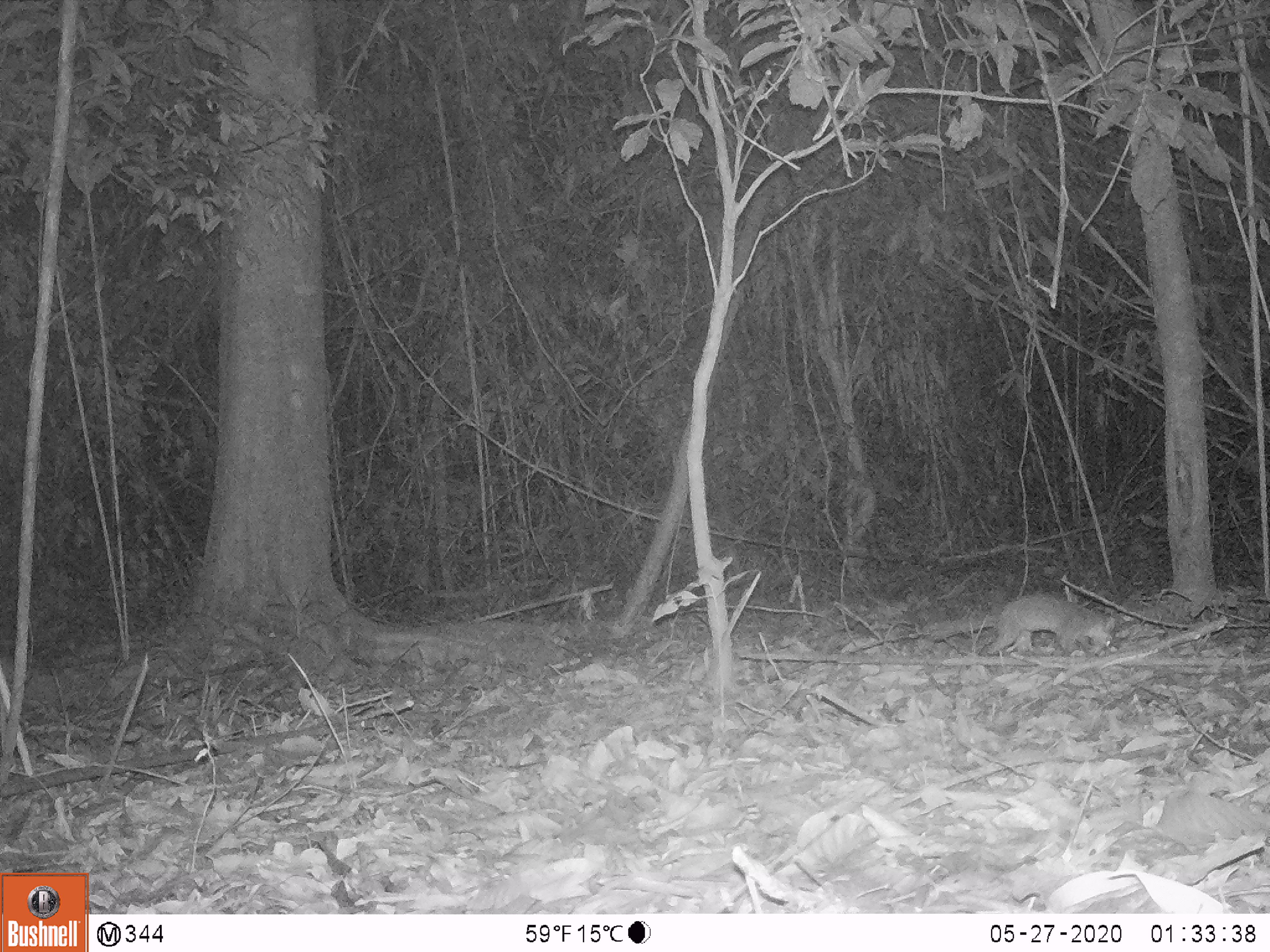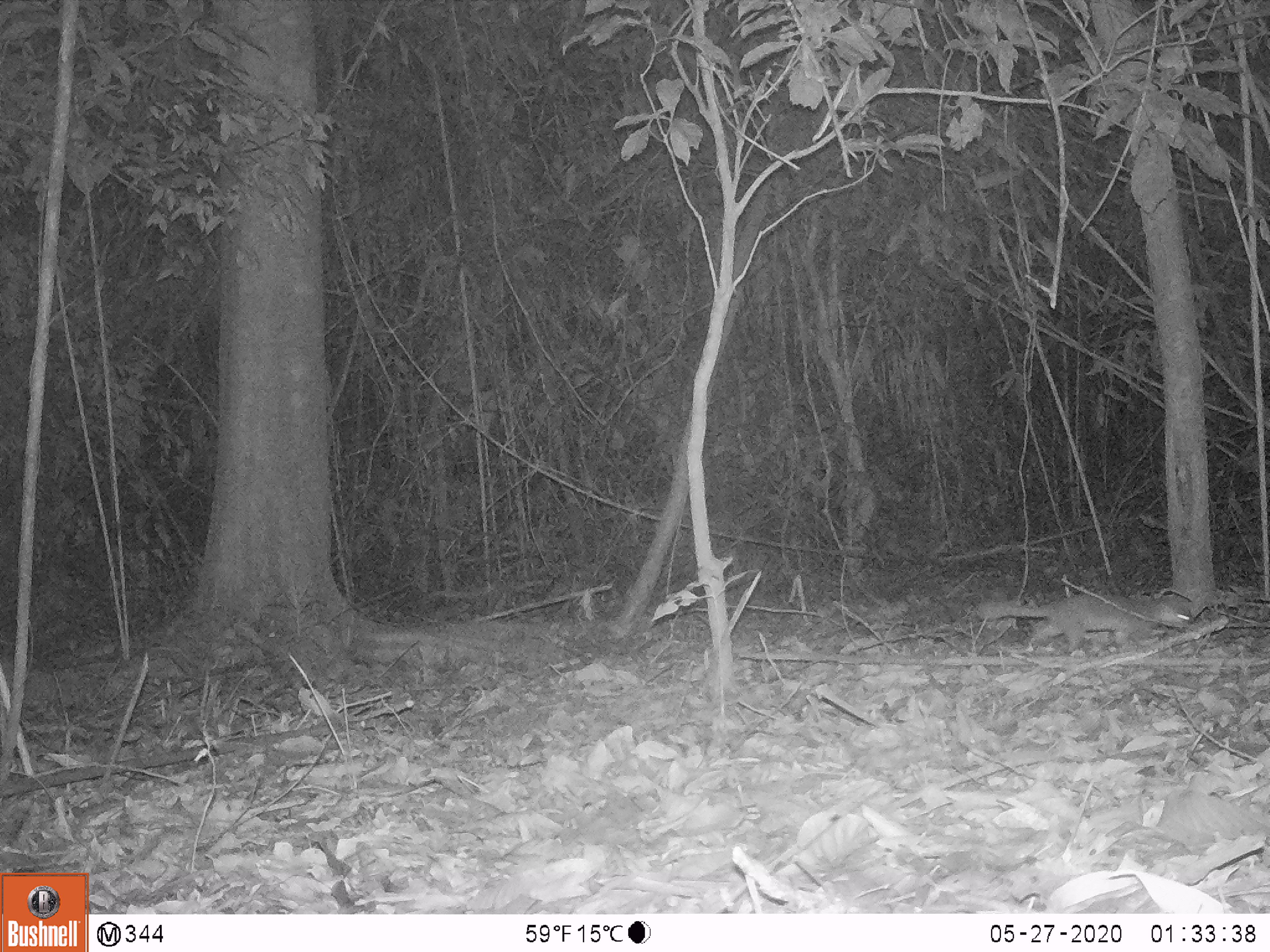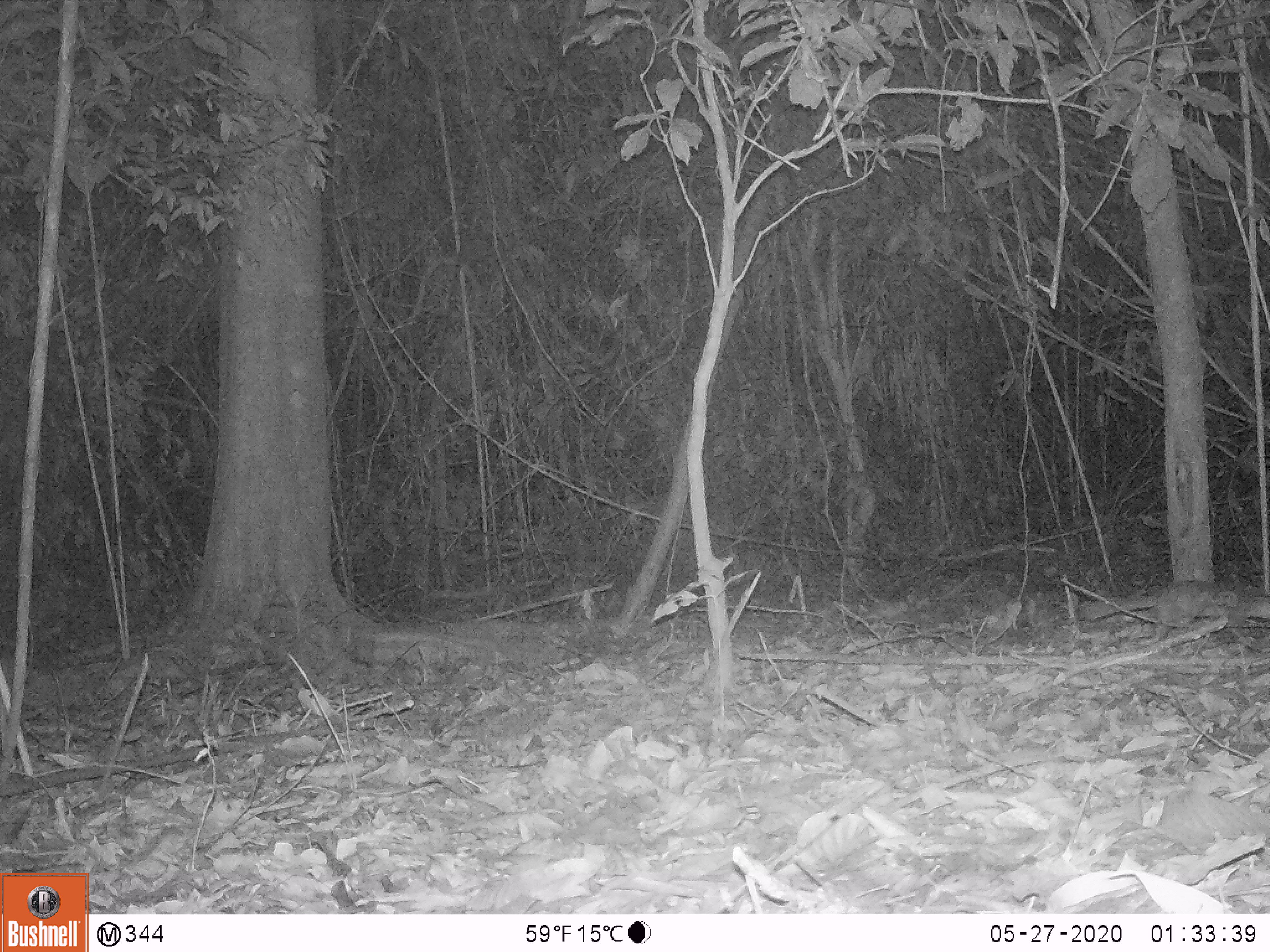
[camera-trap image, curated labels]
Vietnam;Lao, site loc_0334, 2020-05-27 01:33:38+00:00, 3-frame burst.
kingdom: Animalia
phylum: Chordata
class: Mammalia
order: Carnivora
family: Mustelidae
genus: Melogale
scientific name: Melogale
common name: ferret badger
Ferret badger (Melogale). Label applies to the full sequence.